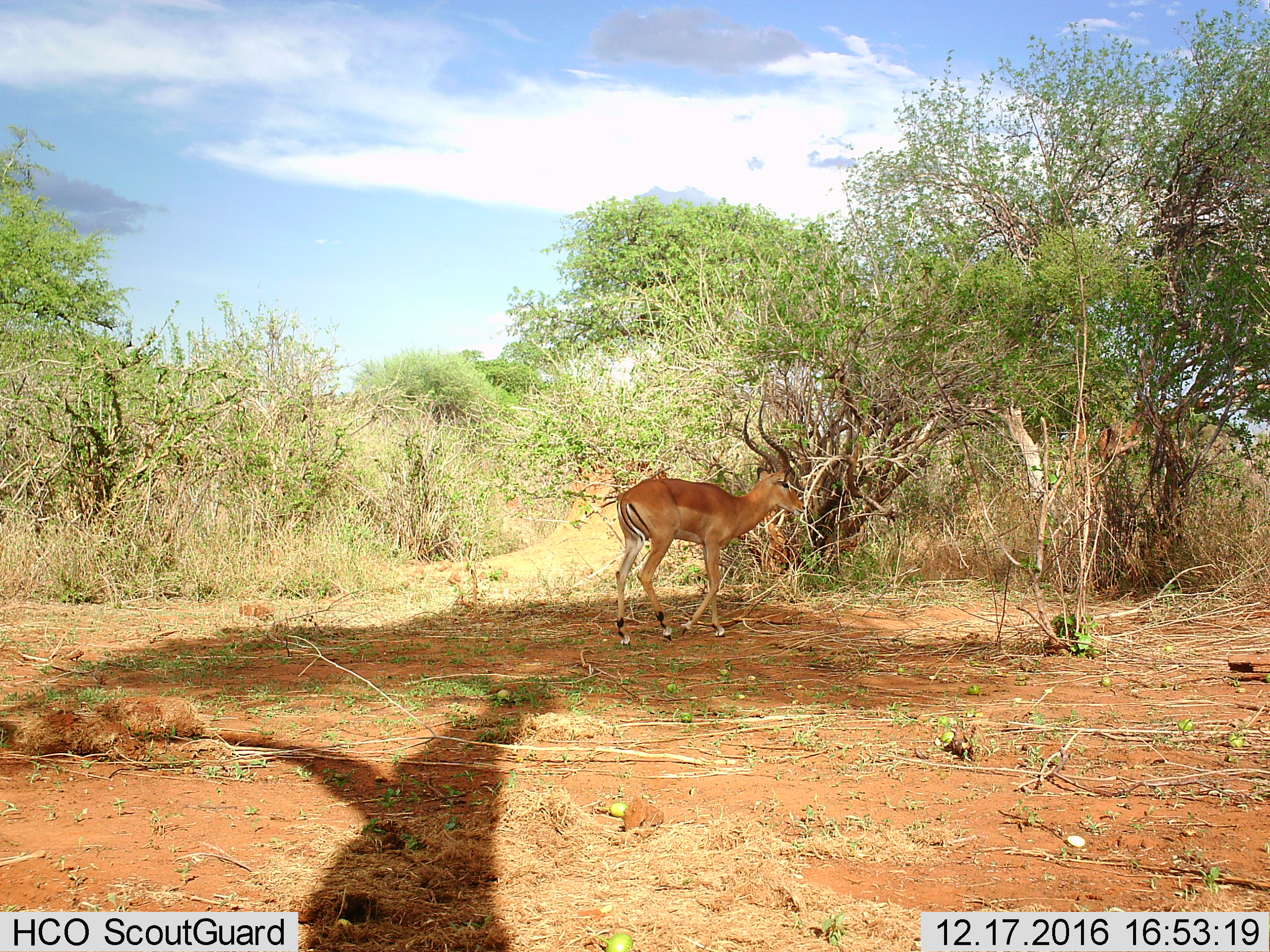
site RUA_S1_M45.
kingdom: Animalia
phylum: Chordata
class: Mammalia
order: Artiodactyla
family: Bovidae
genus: Aepyceros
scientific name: Aepyceros melampus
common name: impala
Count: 1.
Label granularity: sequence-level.